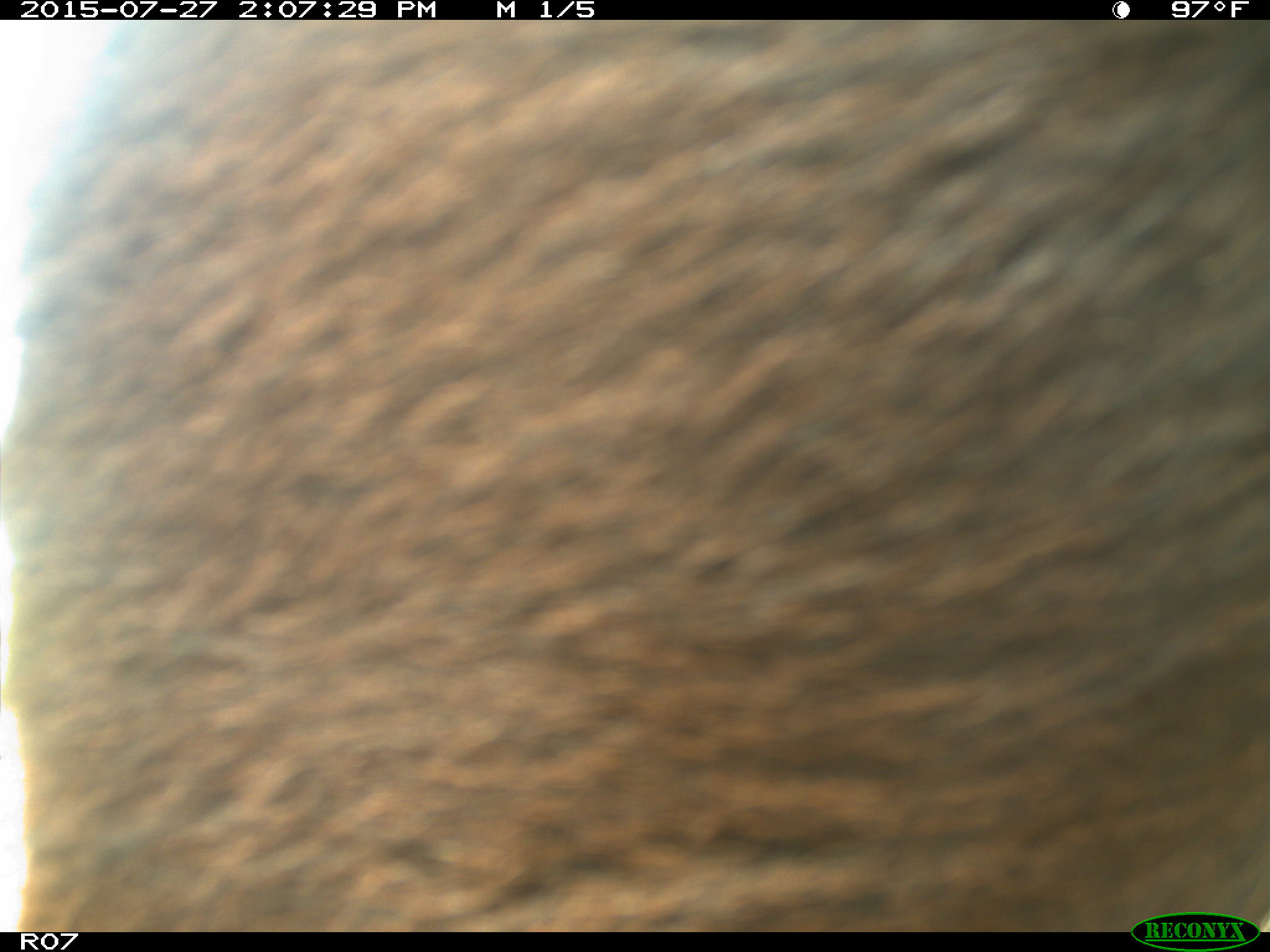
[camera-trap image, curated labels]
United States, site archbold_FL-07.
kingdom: Animalia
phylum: Chordata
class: Mammalia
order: Artiodactyla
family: Bovidae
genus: Bos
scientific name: Bos taurus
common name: domestic cow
Bos taurus (domestic cow).